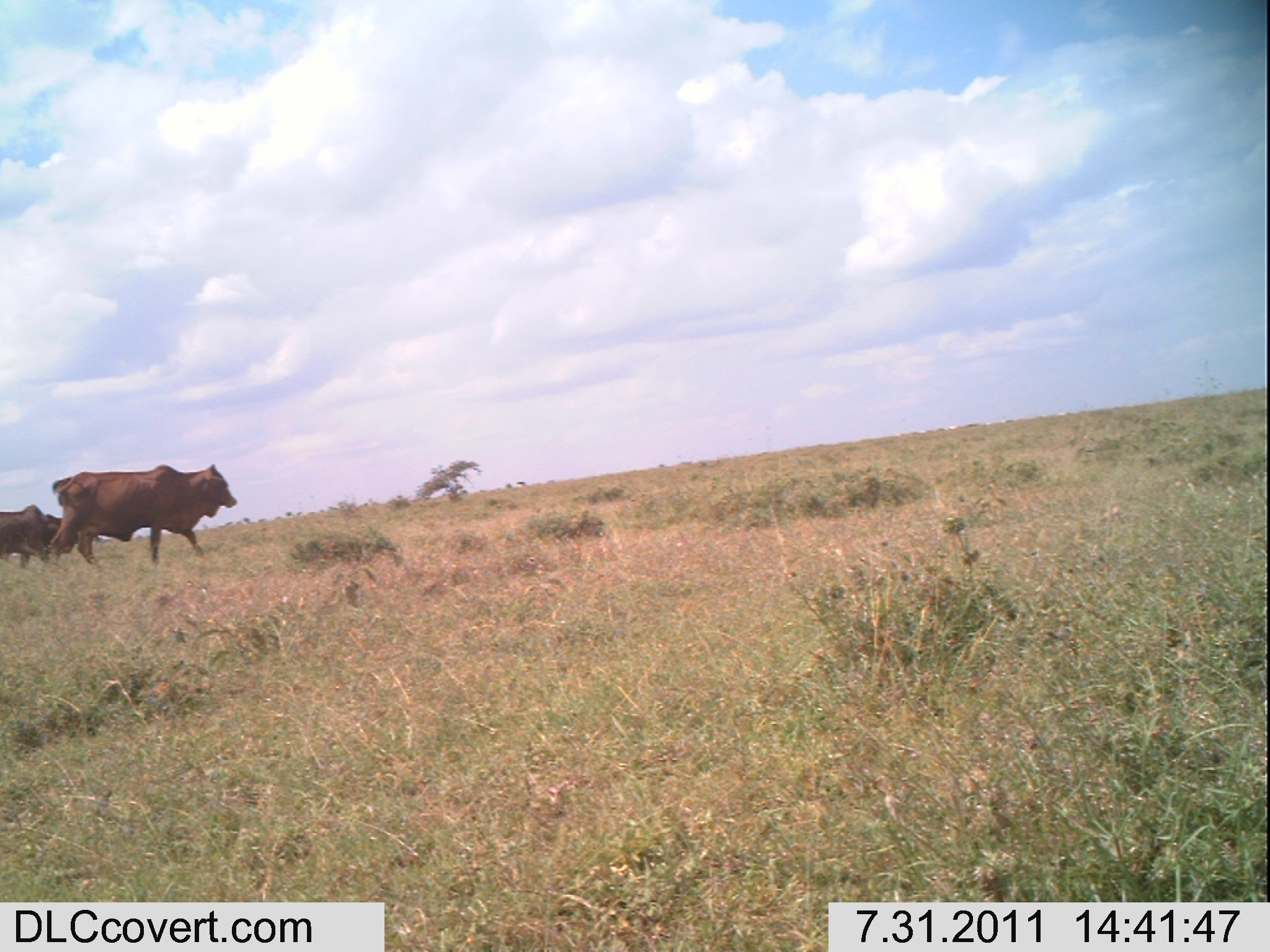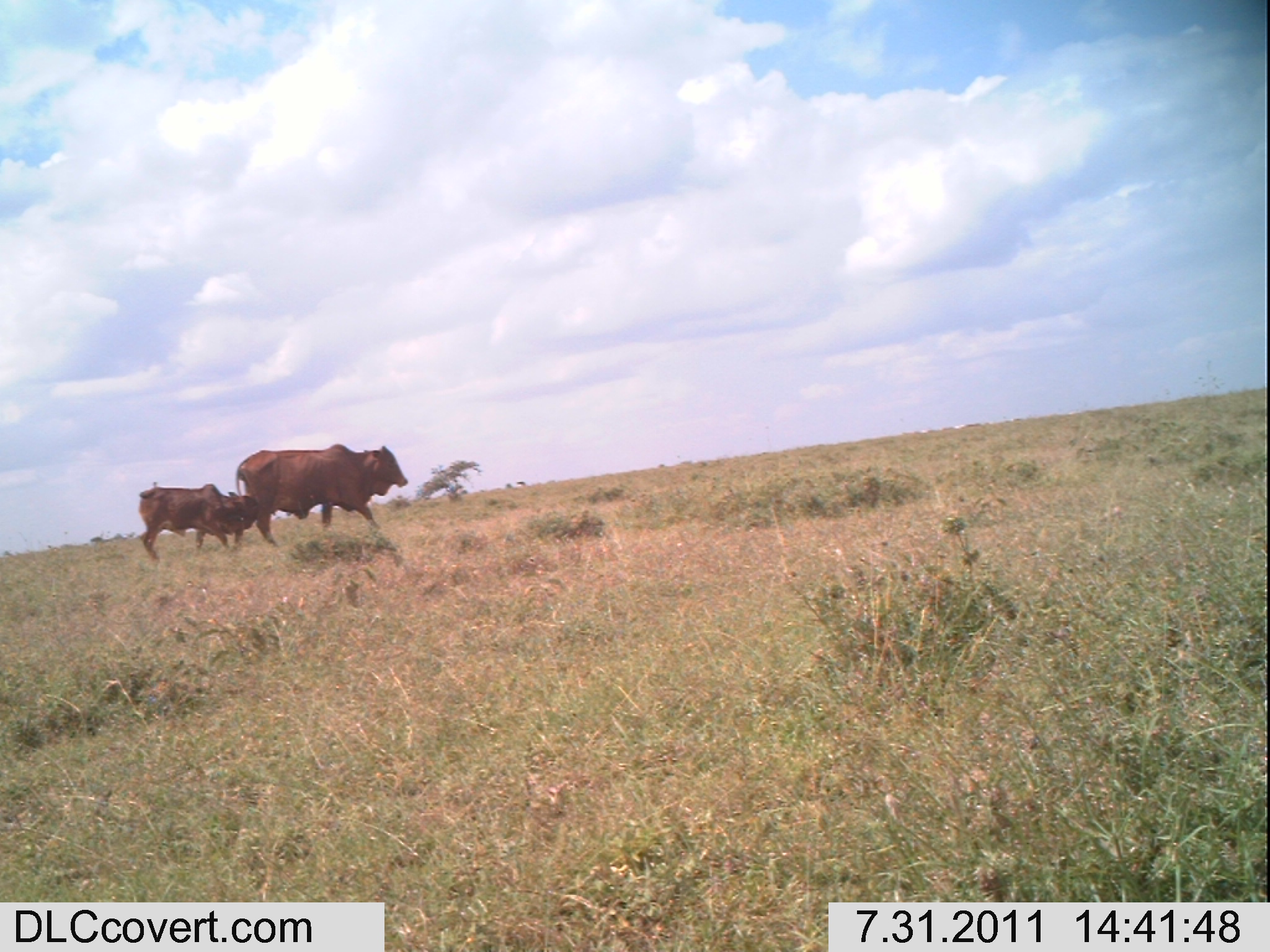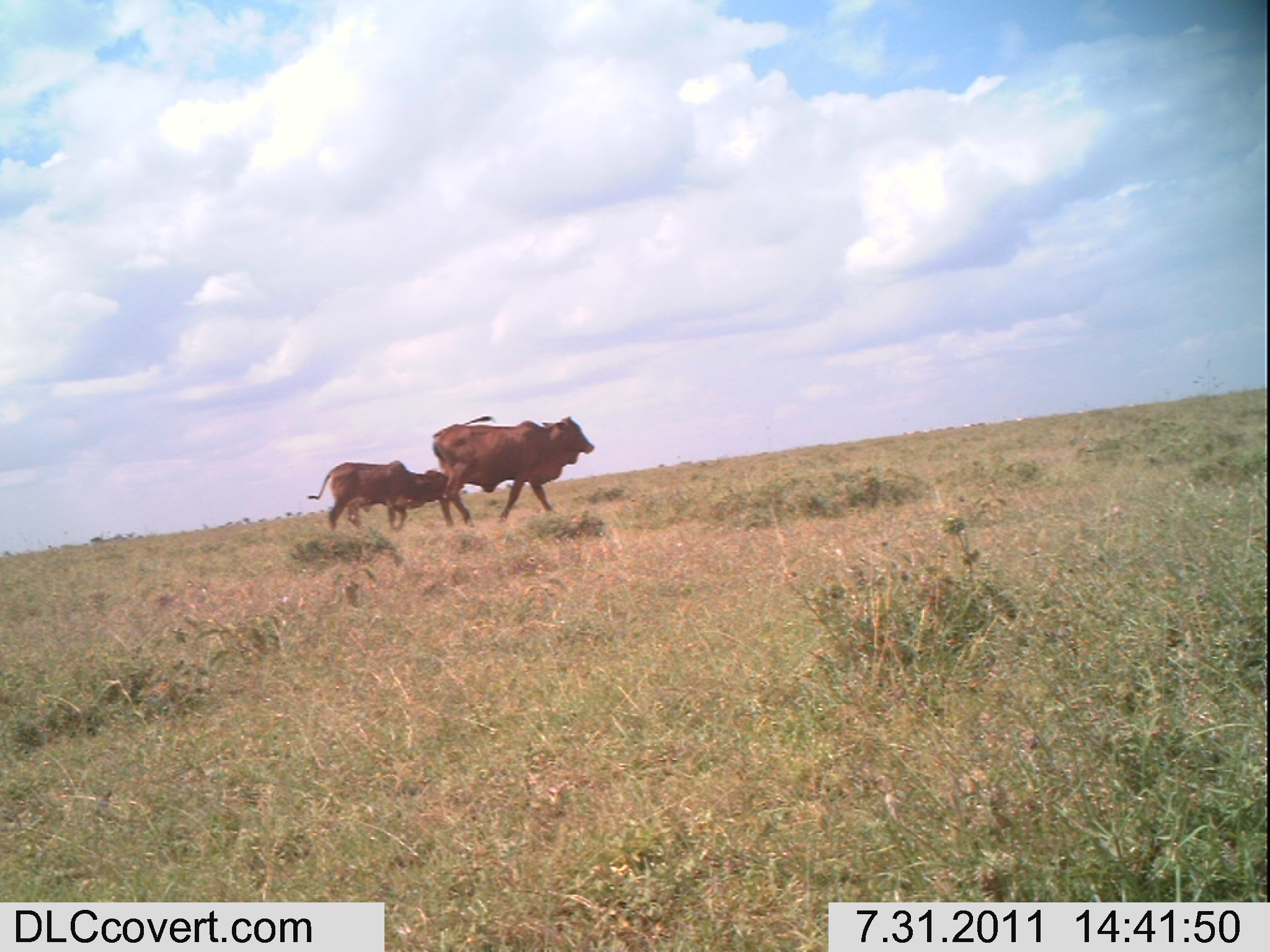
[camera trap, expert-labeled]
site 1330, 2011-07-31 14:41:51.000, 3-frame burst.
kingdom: Animalia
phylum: Chordata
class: Mammalia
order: Artiodactyla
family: Bovidae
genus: Bos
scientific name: Bos taurus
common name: domestic cattle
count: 2